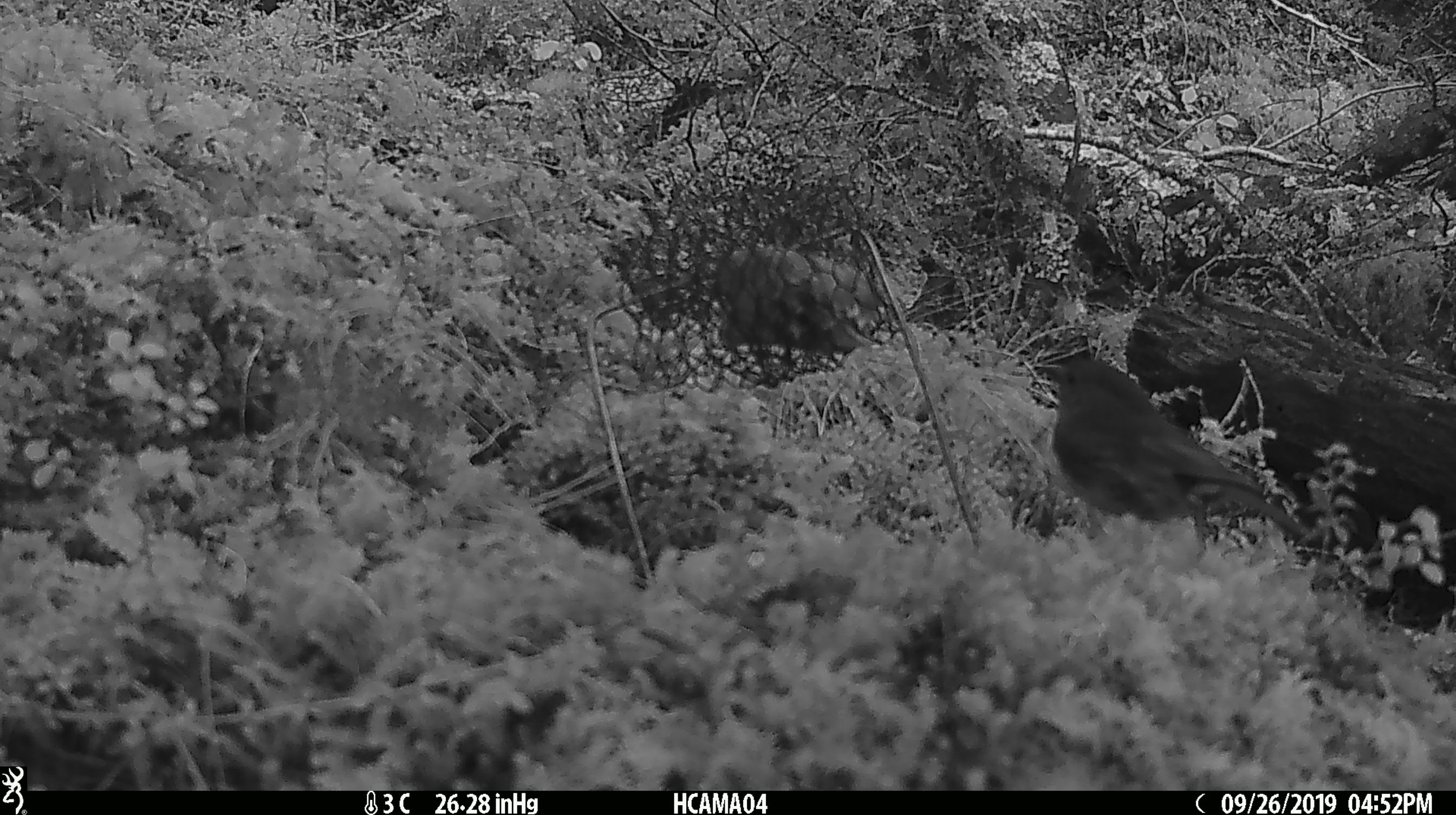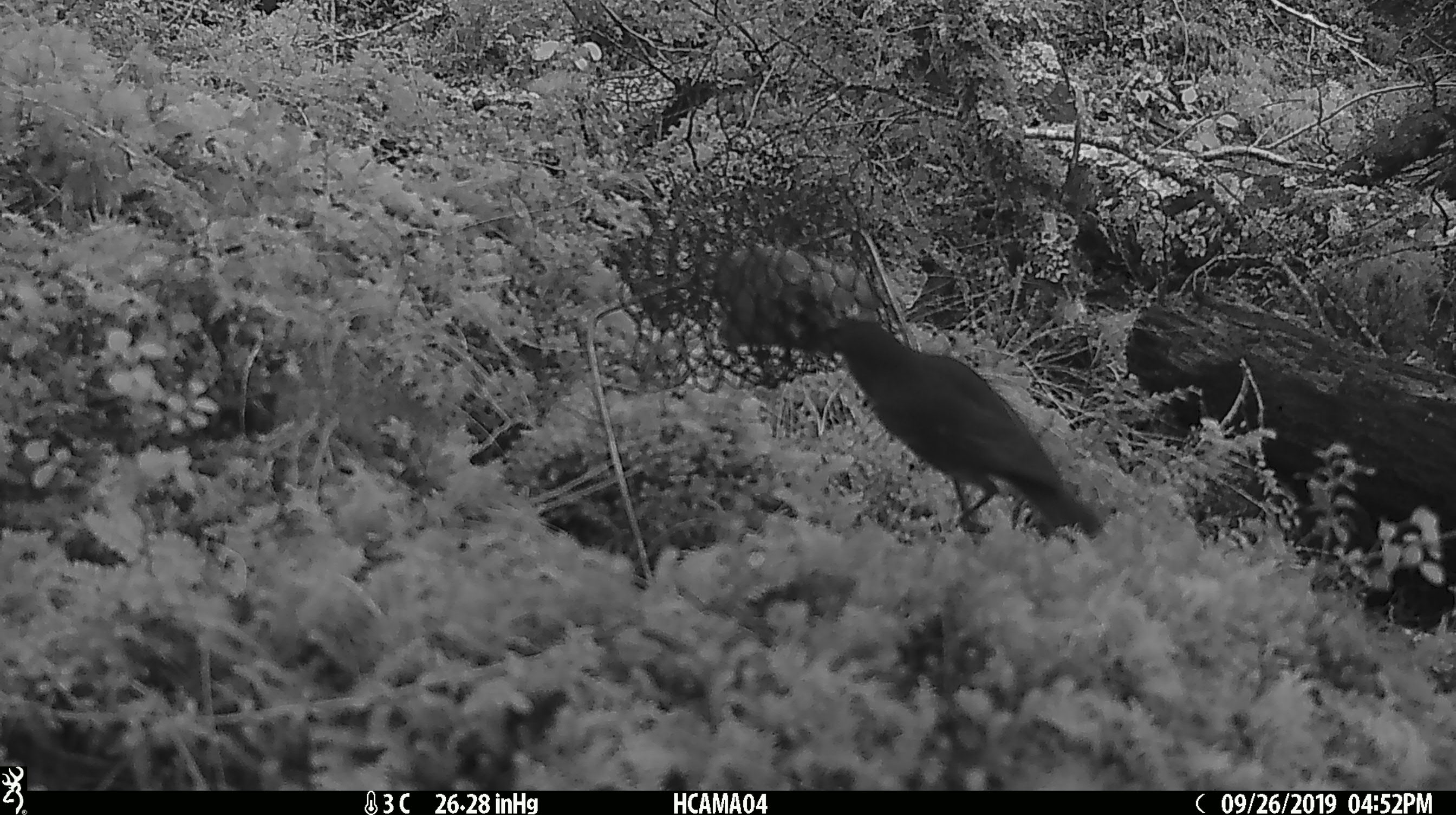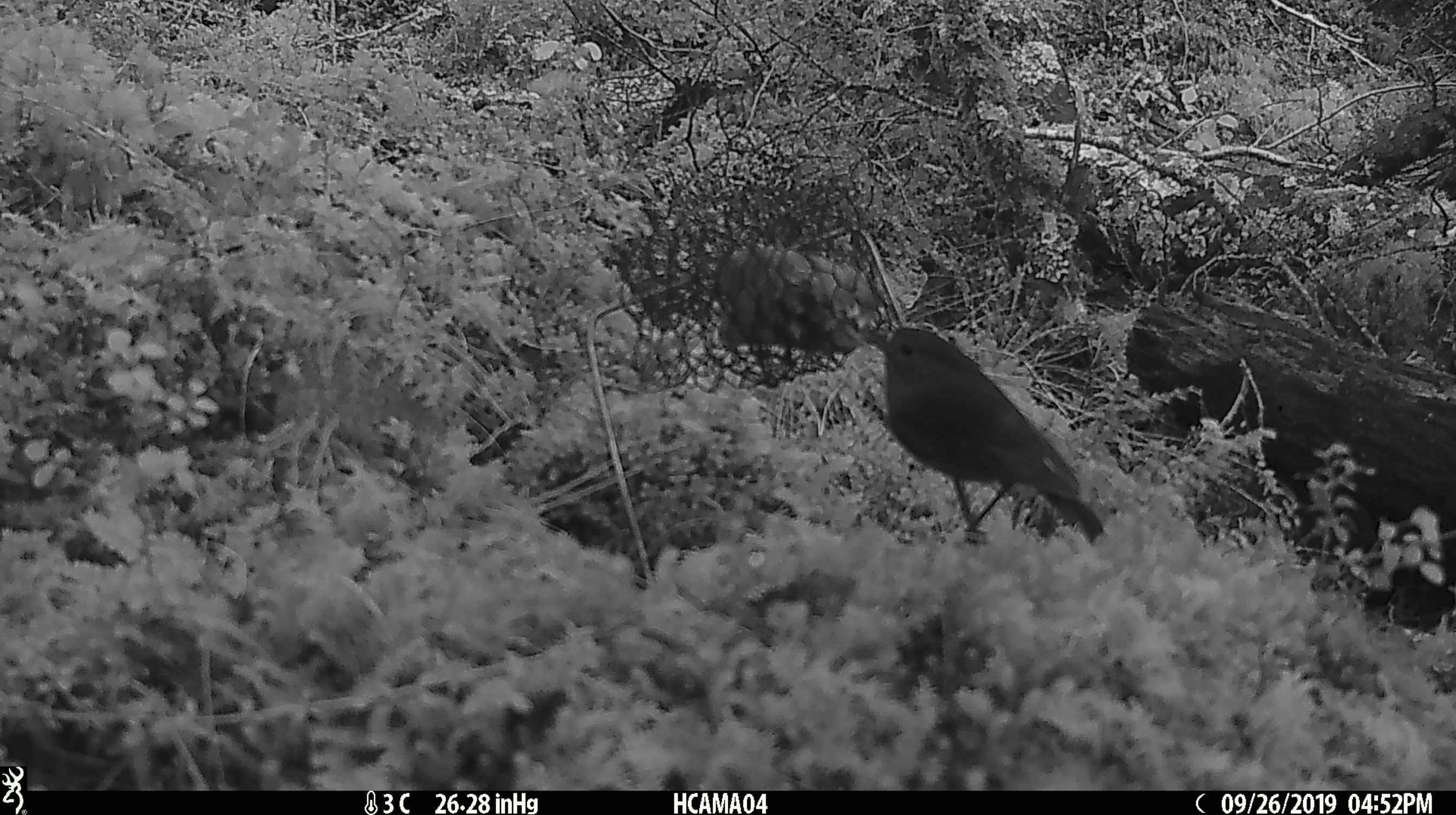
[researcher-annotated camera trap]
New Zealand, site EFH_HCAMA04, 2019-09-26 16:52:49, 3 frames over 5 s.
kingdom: Animalia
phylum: Chordata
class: Aves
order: Passeriformes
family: Petroicidae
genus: Petroica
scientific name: Petroica australis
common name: new zealand robin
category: robin